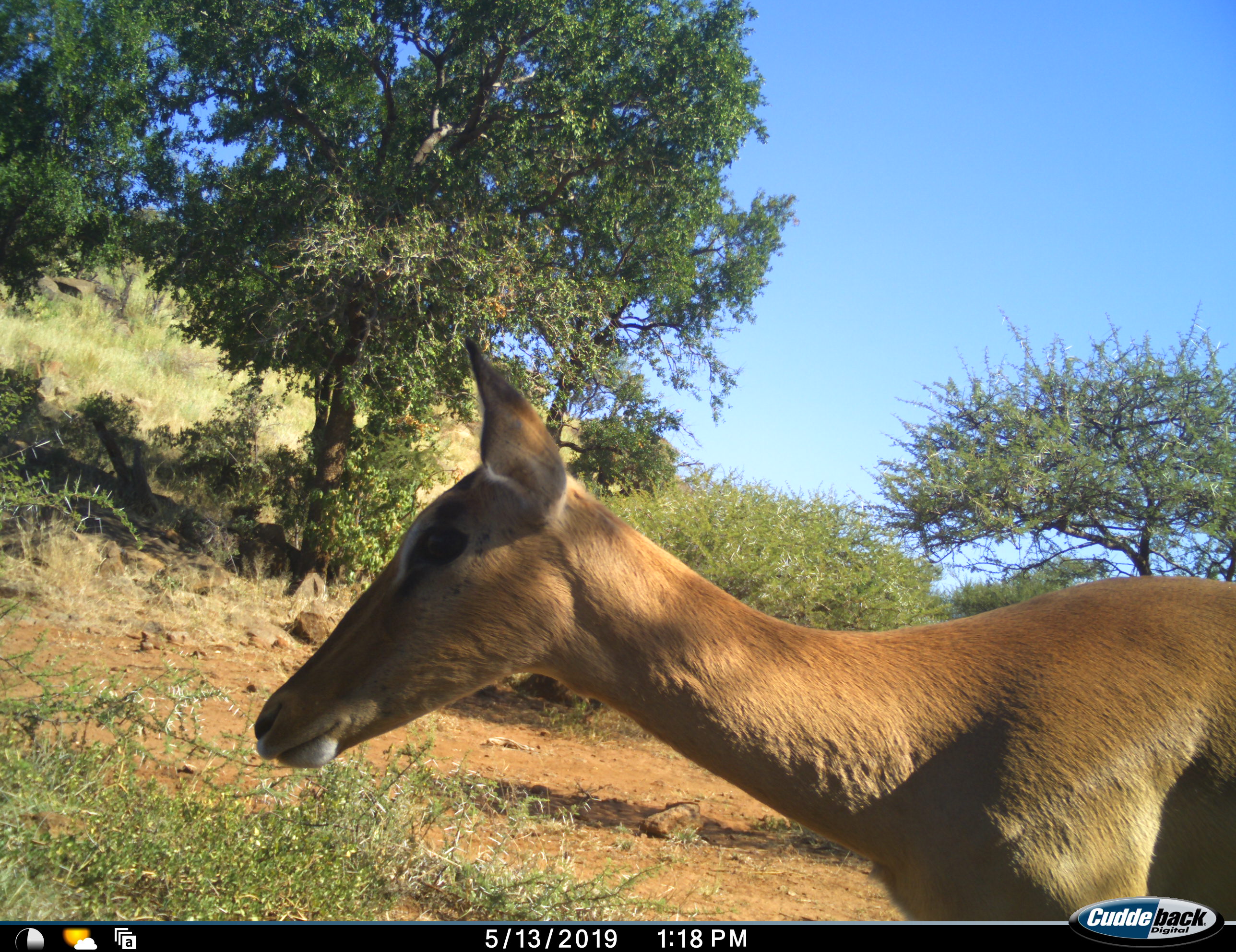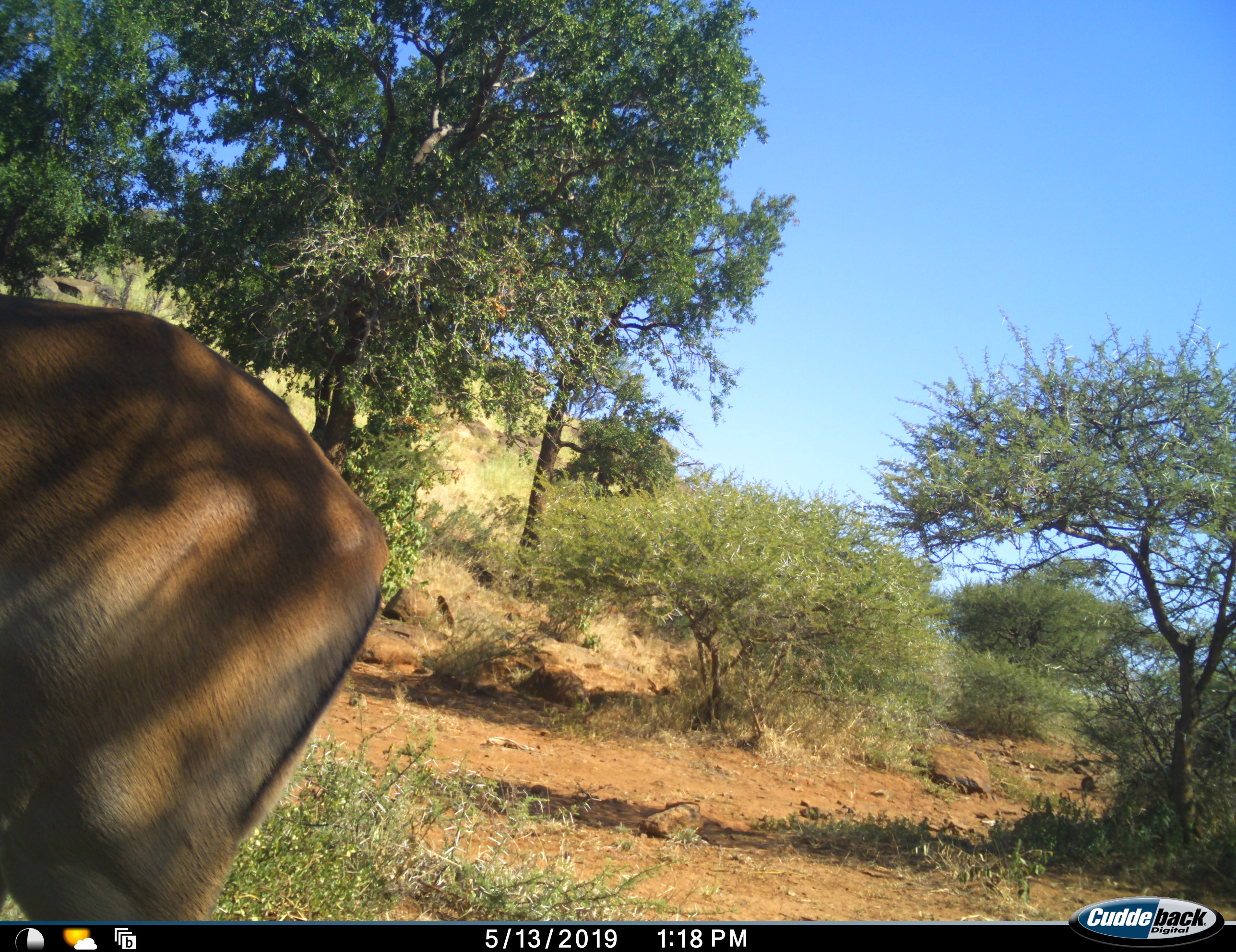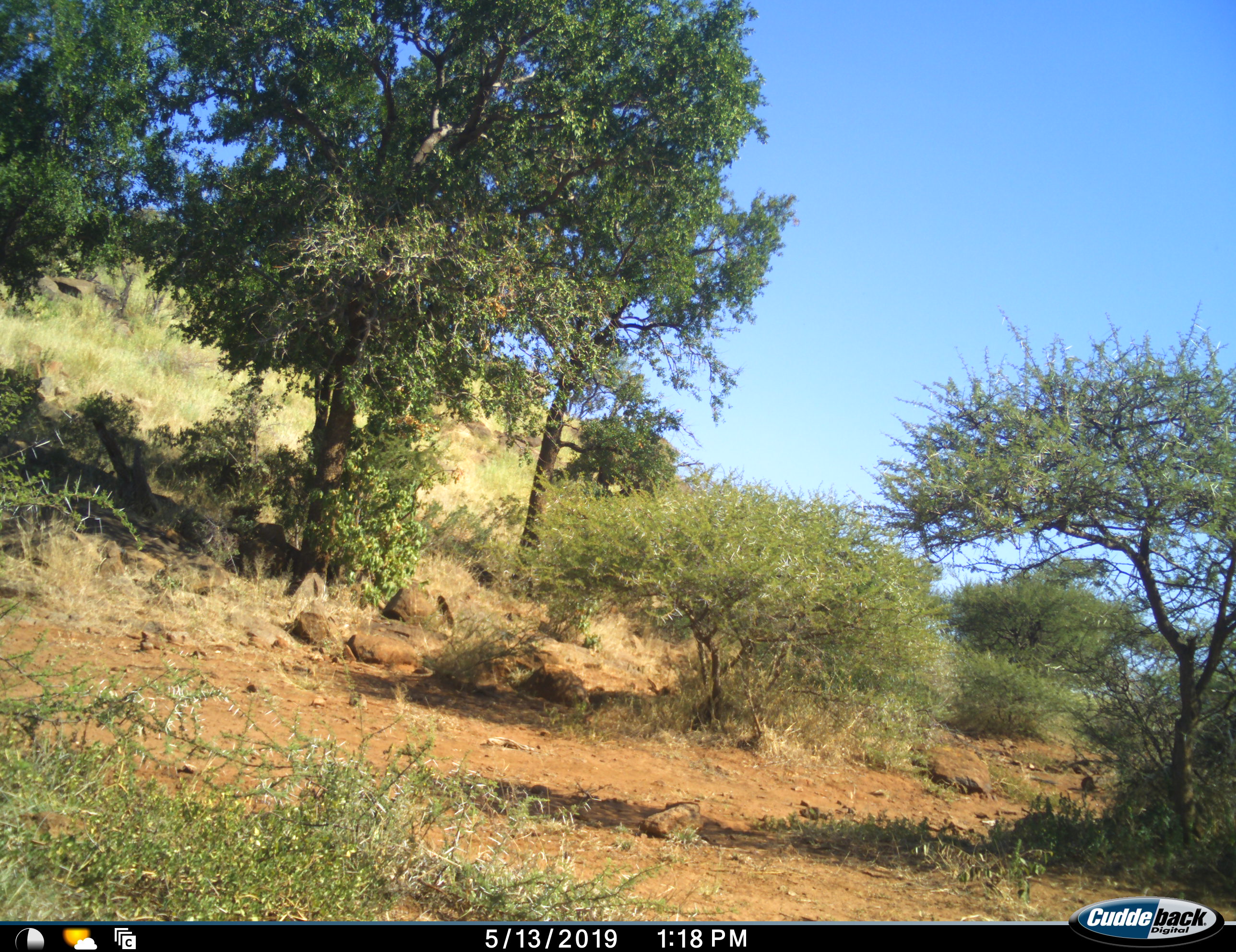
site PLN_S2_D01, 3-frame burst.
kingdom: Animalia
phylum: Chordata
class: Mammalia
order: Artiodactyla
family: Bovidae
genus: Aepyceros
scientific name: Aepyceros melampus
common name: impala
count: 1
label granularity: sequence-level